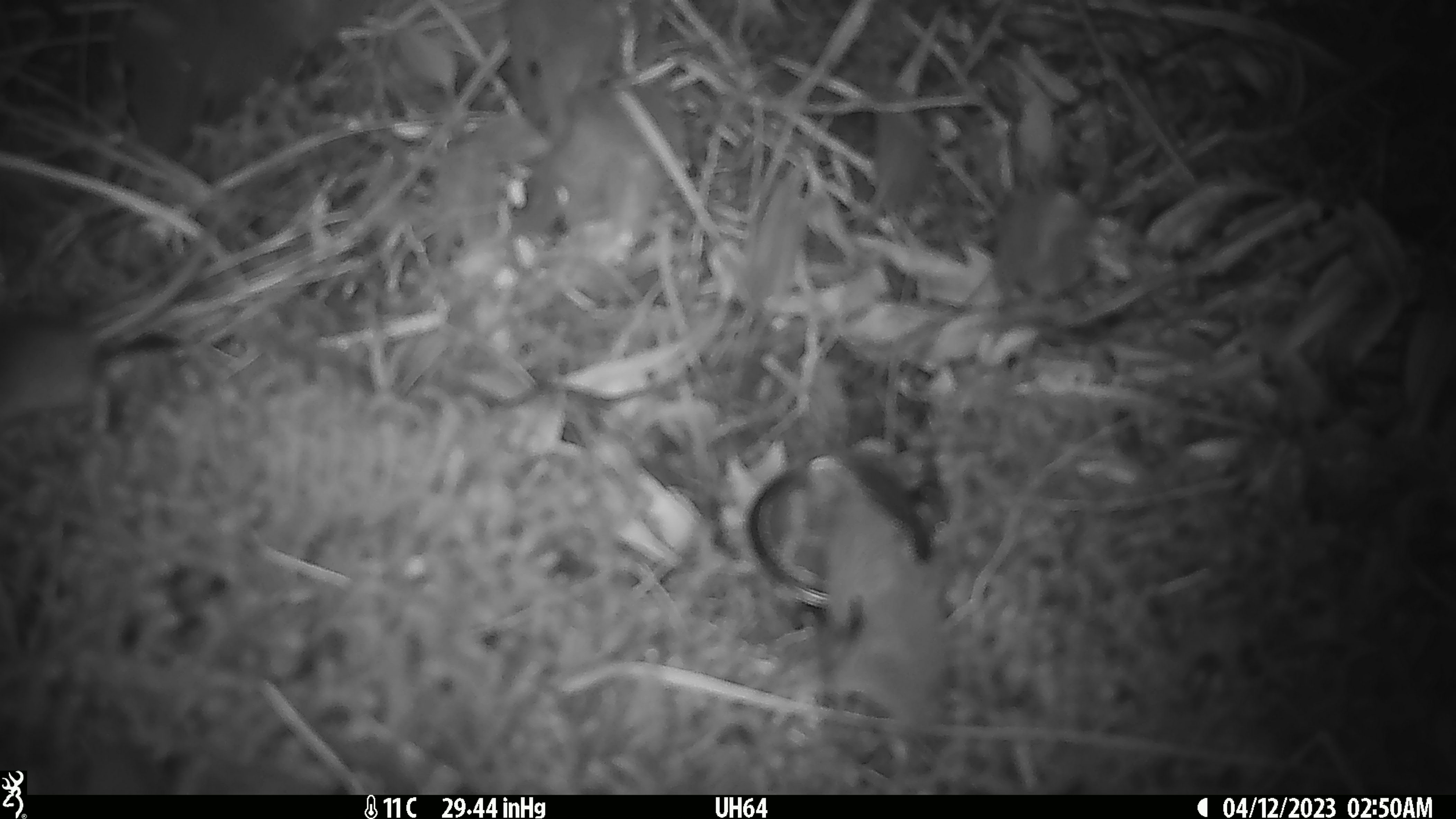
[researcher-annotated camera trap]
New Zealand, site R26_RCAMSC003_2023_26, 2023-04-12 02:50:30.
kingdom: Animalia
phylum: Chordata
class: Mammalia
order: Rodentia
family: Muridae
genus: Mus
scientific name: Mus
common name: mouse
Mouse (Mus).